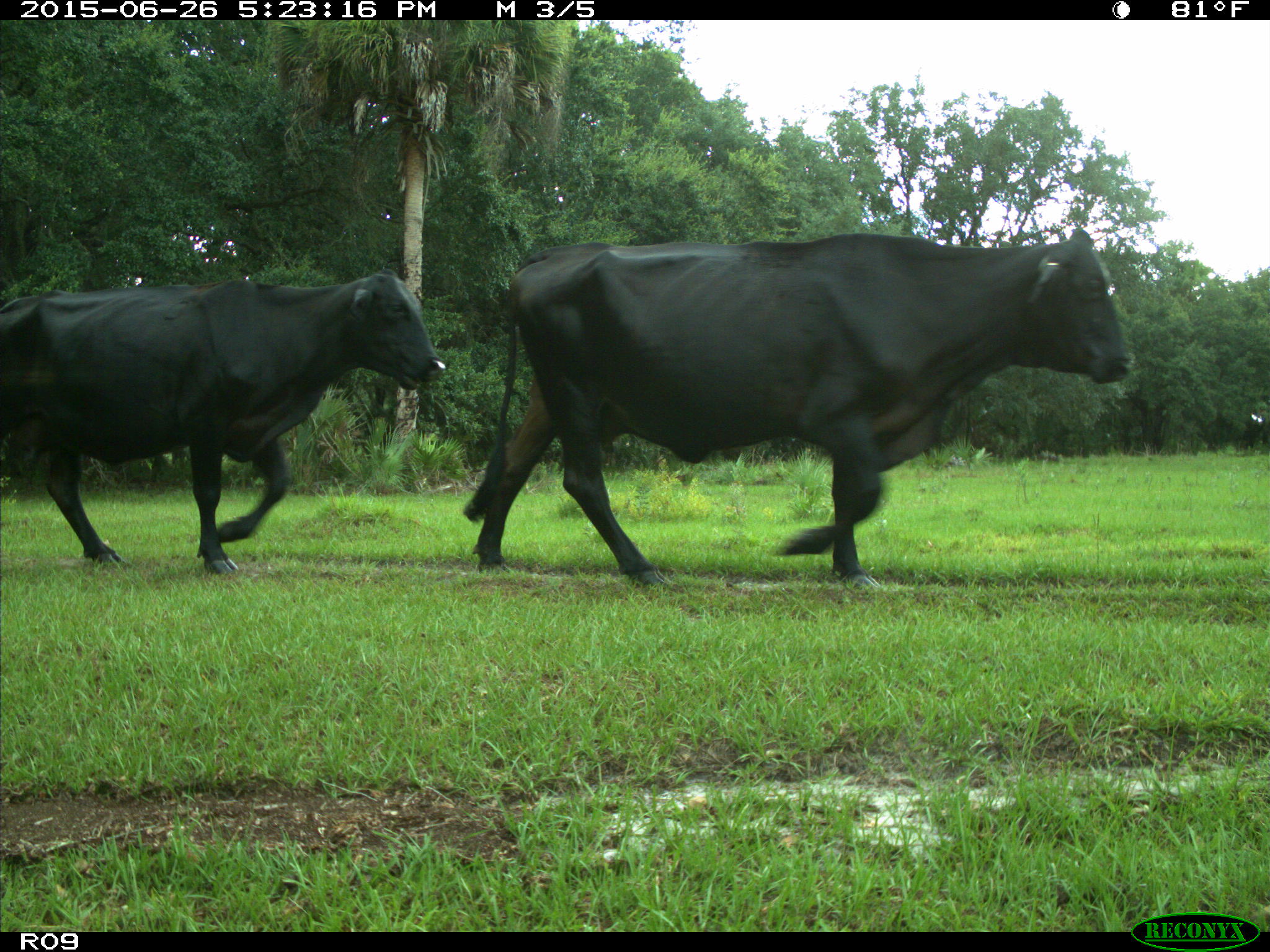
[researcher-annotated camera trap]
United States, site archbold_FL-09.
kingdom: Animalia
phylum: Chordata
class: Mammalia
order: Artiodactyla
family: Bovidae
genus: Bos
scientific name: Bos taurus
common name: domestic cow